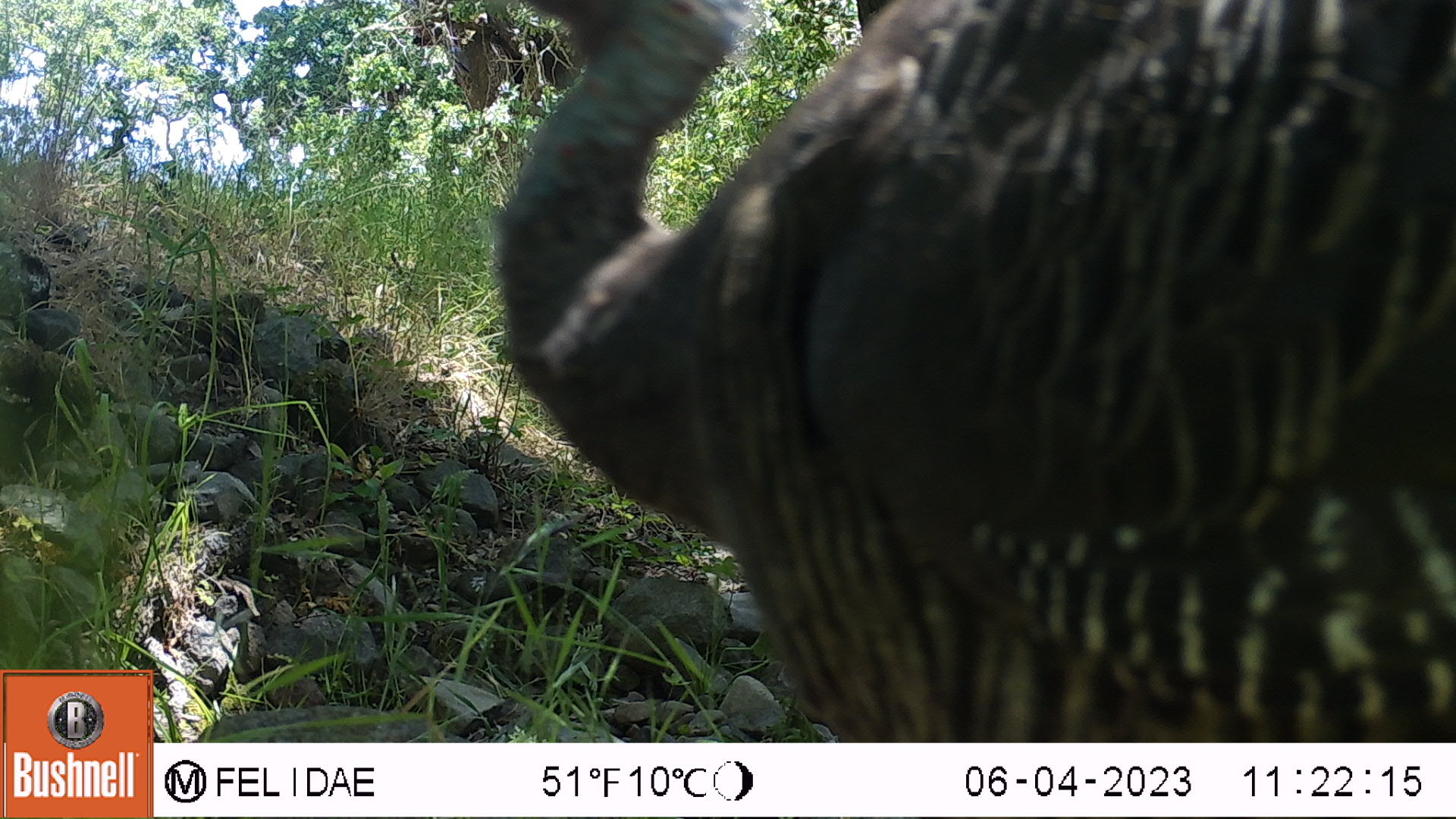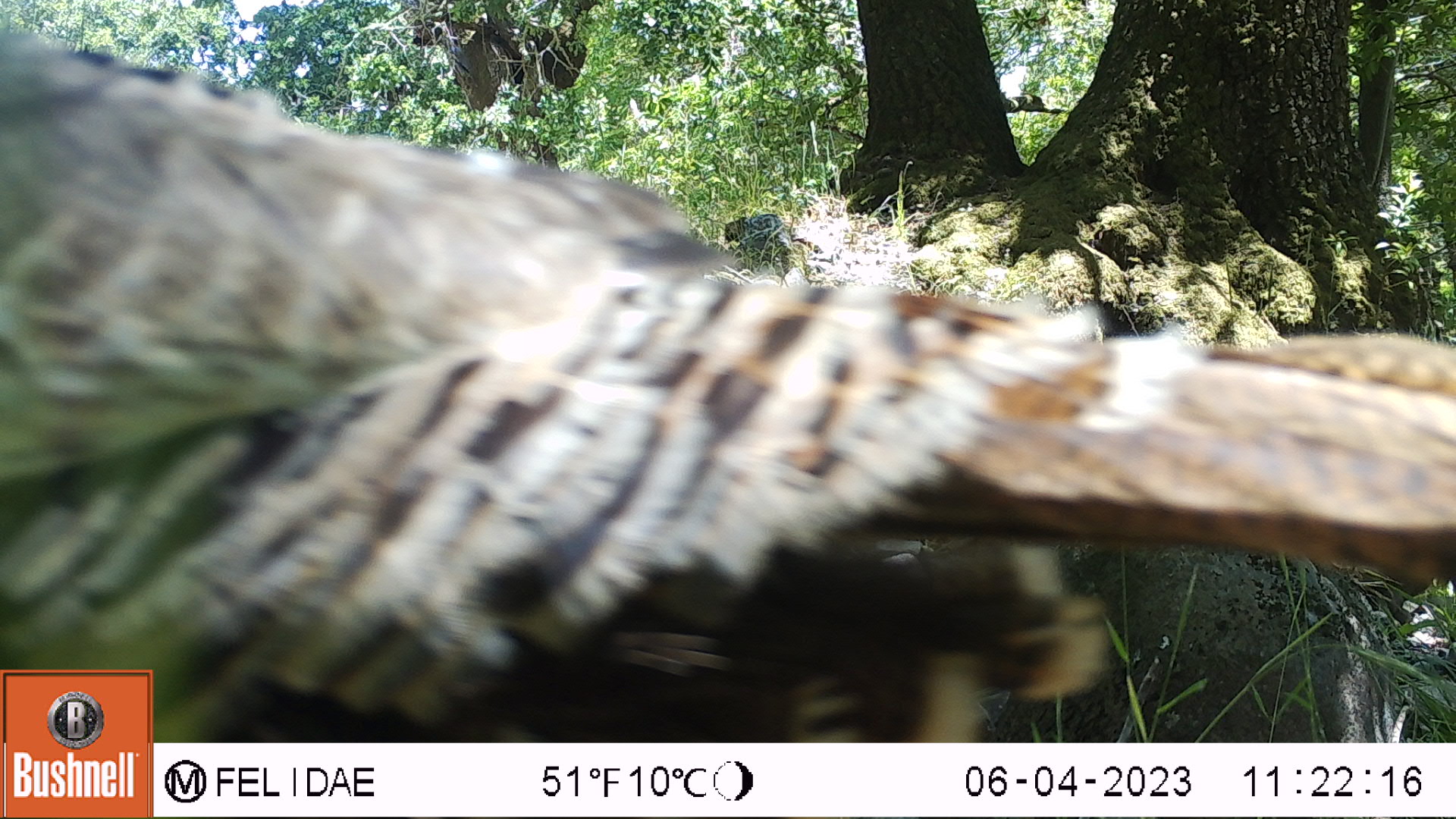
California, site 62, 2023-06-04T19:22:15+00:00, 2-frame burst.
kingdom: Animalia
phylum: Chordata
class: Aves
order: Galliformes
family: Phasianidae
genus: Meleagris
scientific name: Meleagris gallopavo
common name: turkey